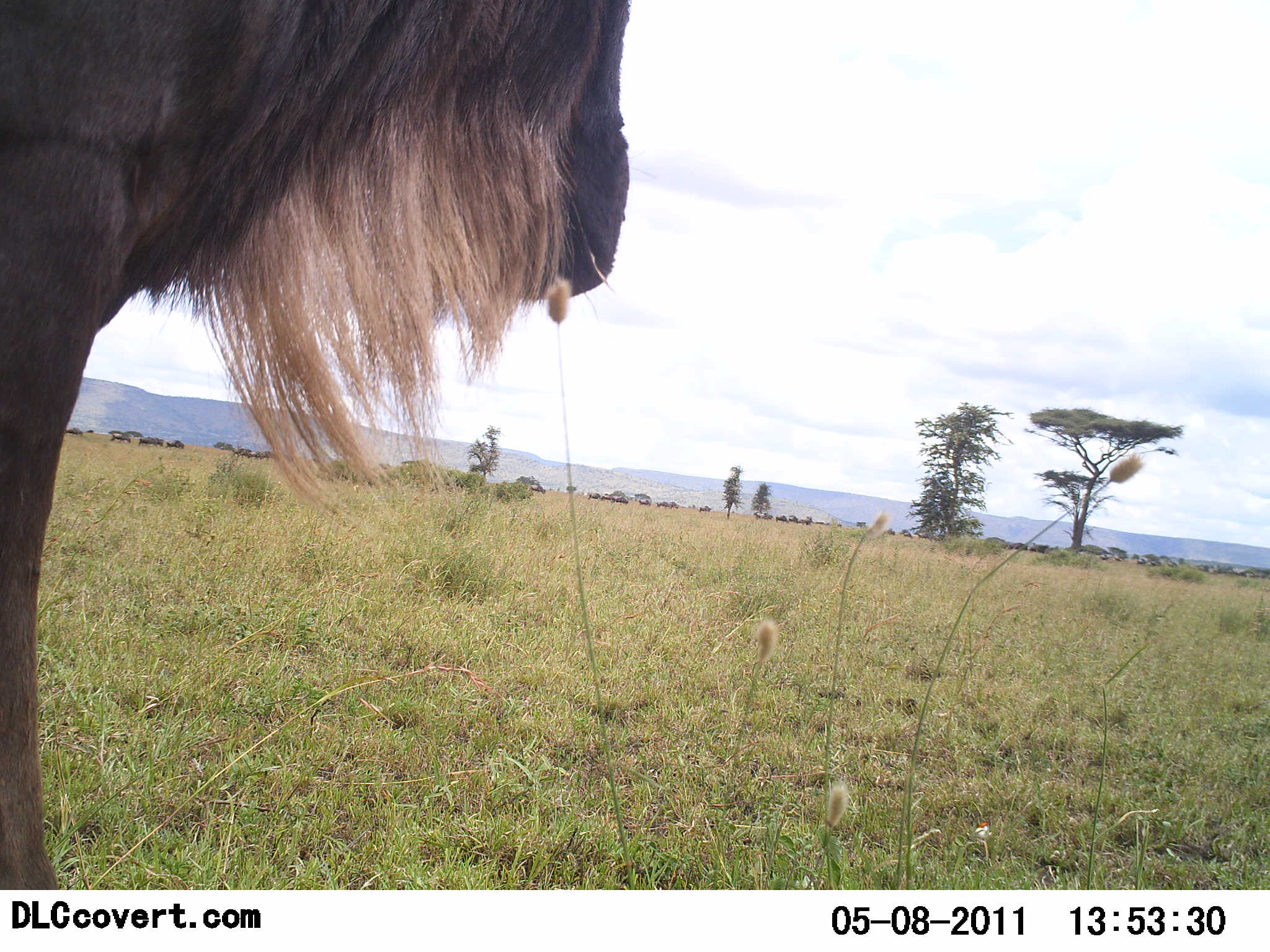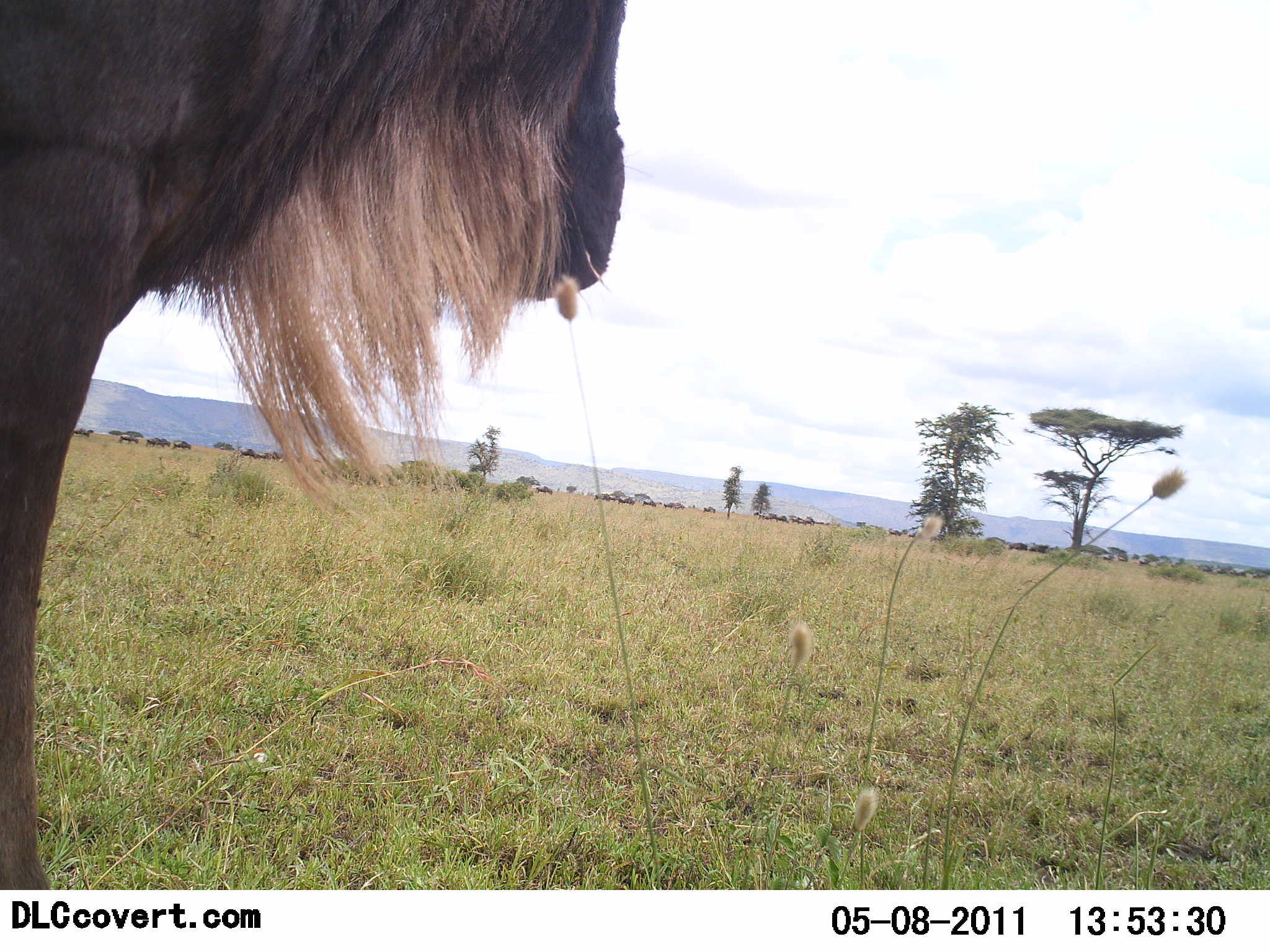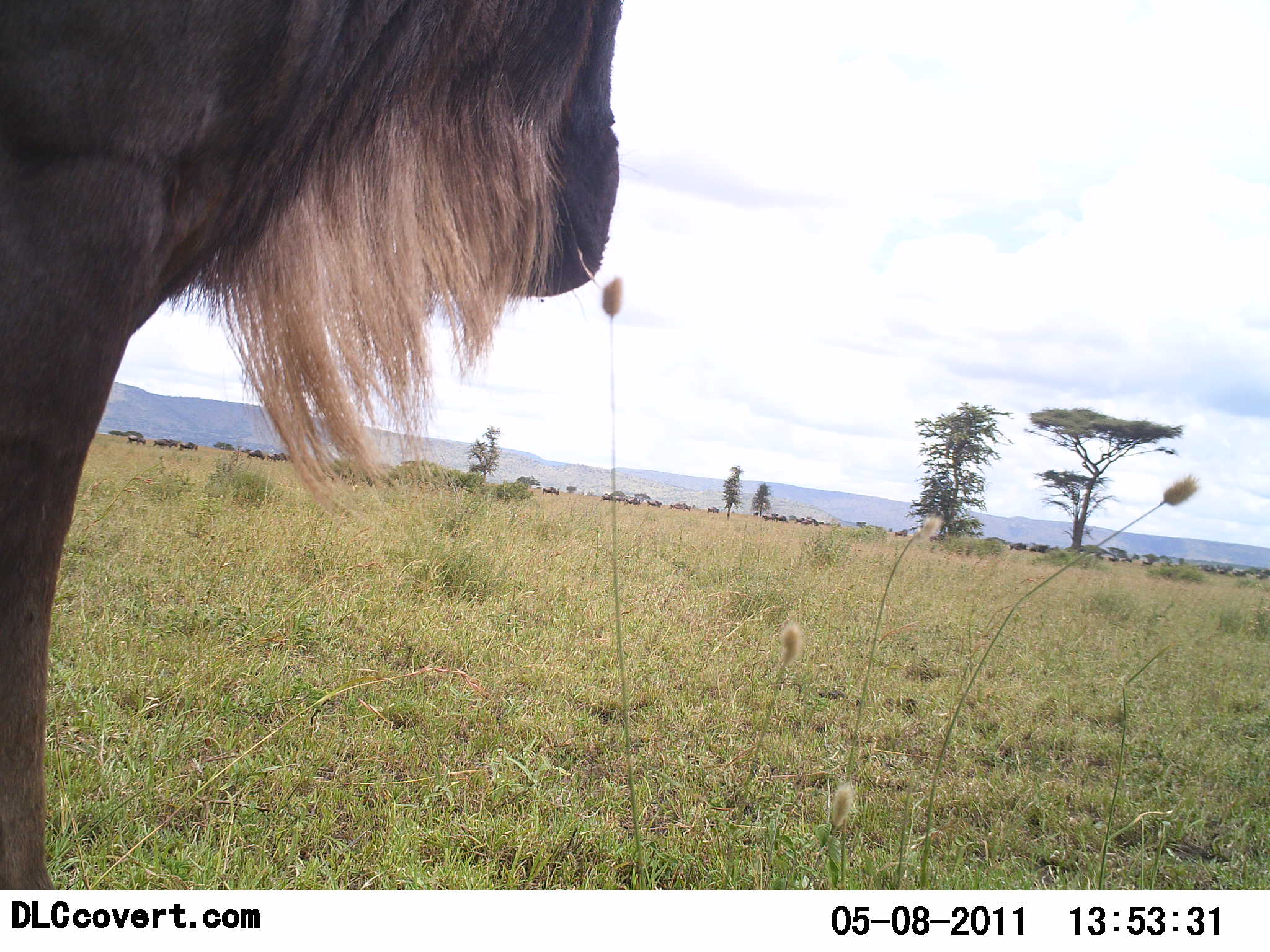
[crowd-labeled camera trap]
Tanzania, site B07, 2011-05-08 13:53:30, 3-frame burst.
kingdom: Animalia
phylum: Chordata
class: Mammalia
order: Artiodactyla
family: Bovidae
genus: Connochaetes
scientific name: Connochaetes taurinus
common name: blue wildebeest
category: wildebeest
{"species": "wildebeest (blue wildebeest) (Connochaetes taurinus)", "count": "11-50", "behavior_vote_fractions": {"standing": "79%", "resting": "0%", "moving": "57%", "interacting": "0%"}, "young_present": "0%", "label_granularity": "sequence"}